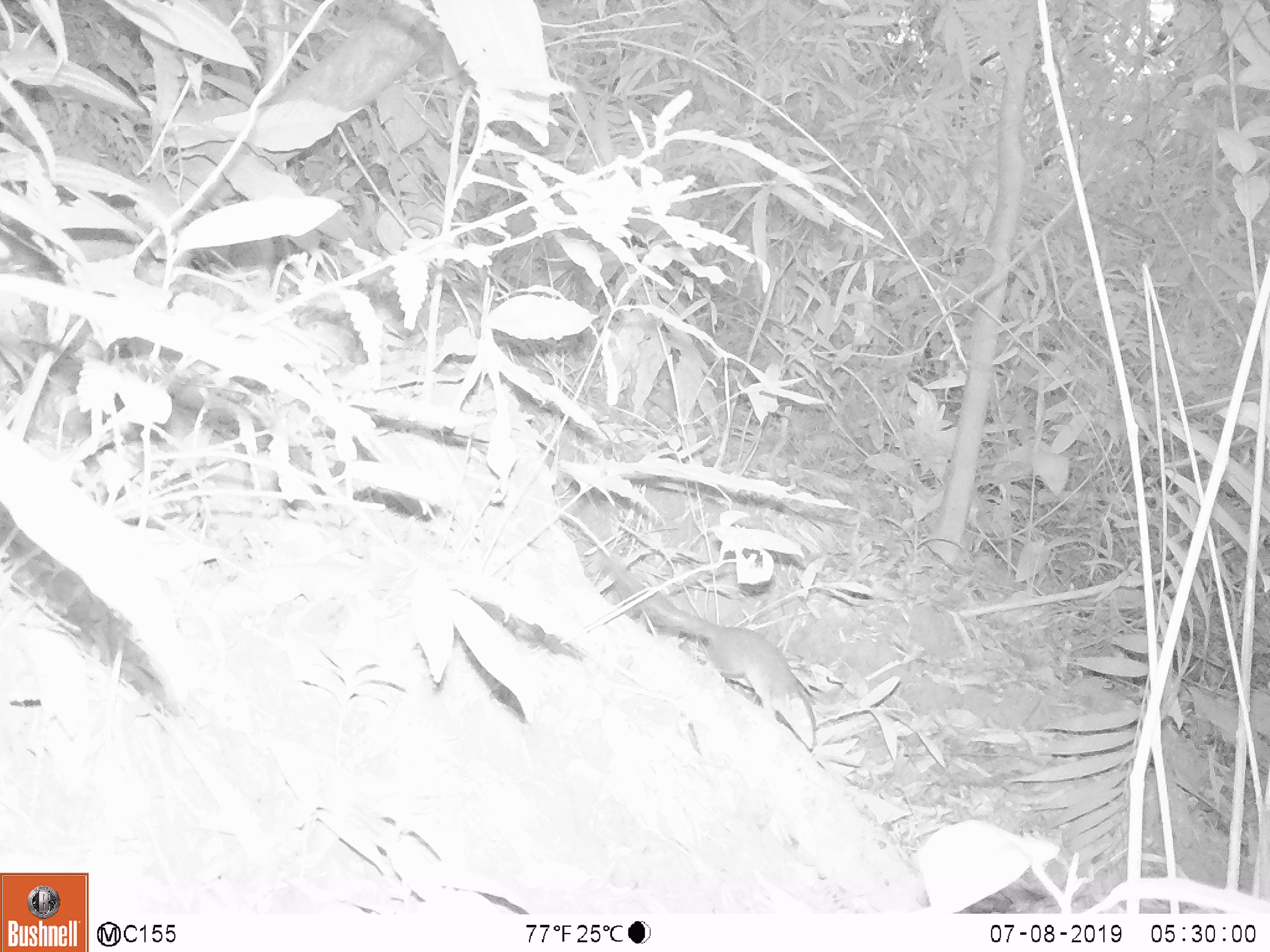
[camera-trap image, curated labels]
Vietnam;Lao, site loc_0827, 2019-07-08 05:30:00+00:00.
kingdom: Animalia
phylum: Chordata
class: Mammalia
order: Scandentia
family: Tupaiidae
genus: Tupaia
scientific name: Tupaia belangeri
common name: northern treeshrew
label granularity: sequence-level